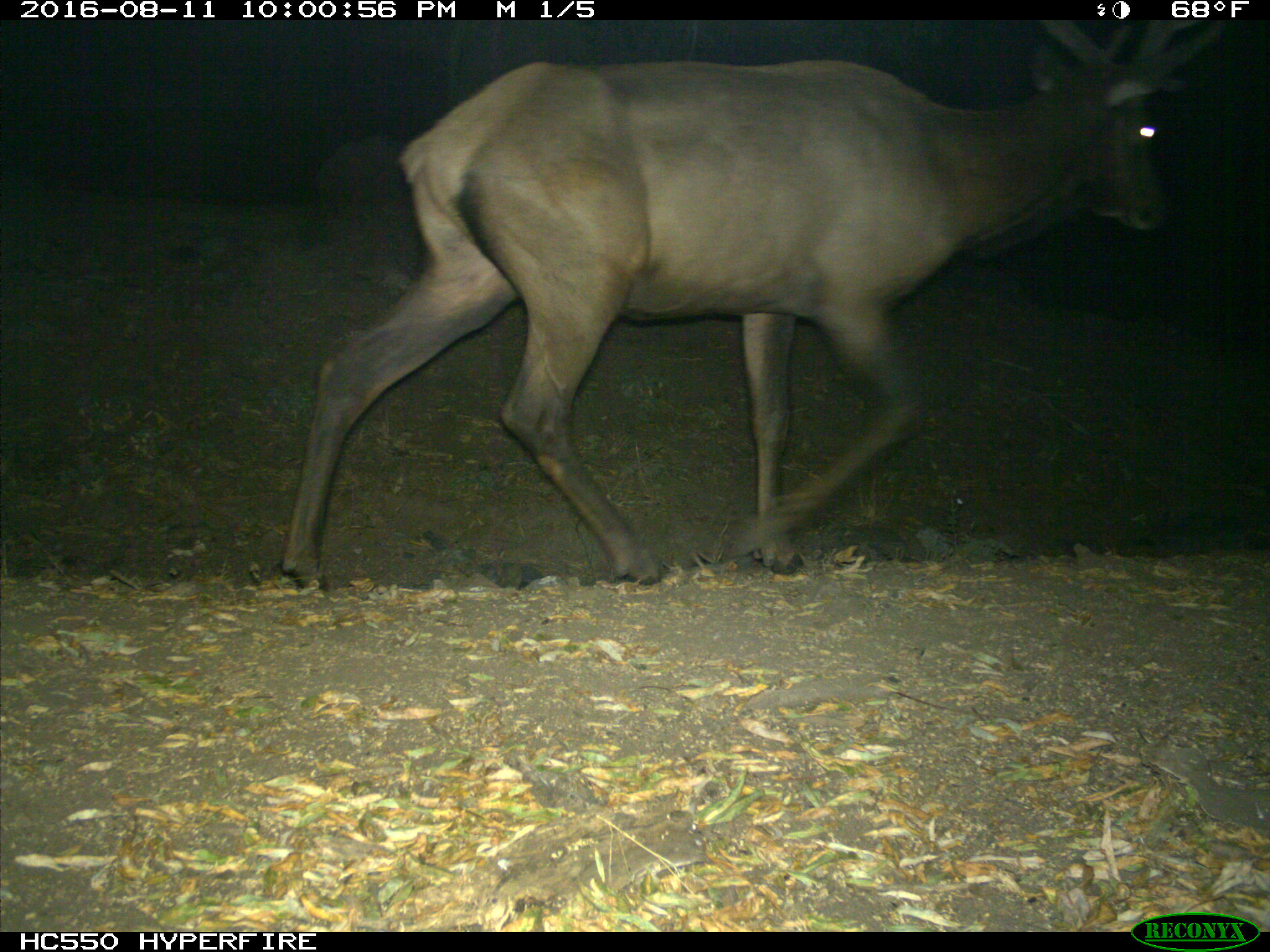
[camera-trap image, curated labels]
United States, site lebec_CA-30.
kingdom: Animalia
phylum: Chordata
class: Mammalia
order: Artiodactyla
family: Cervidae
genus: Cervus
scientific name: Cervus canadensis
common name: elk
Cervus canadensis (elk).